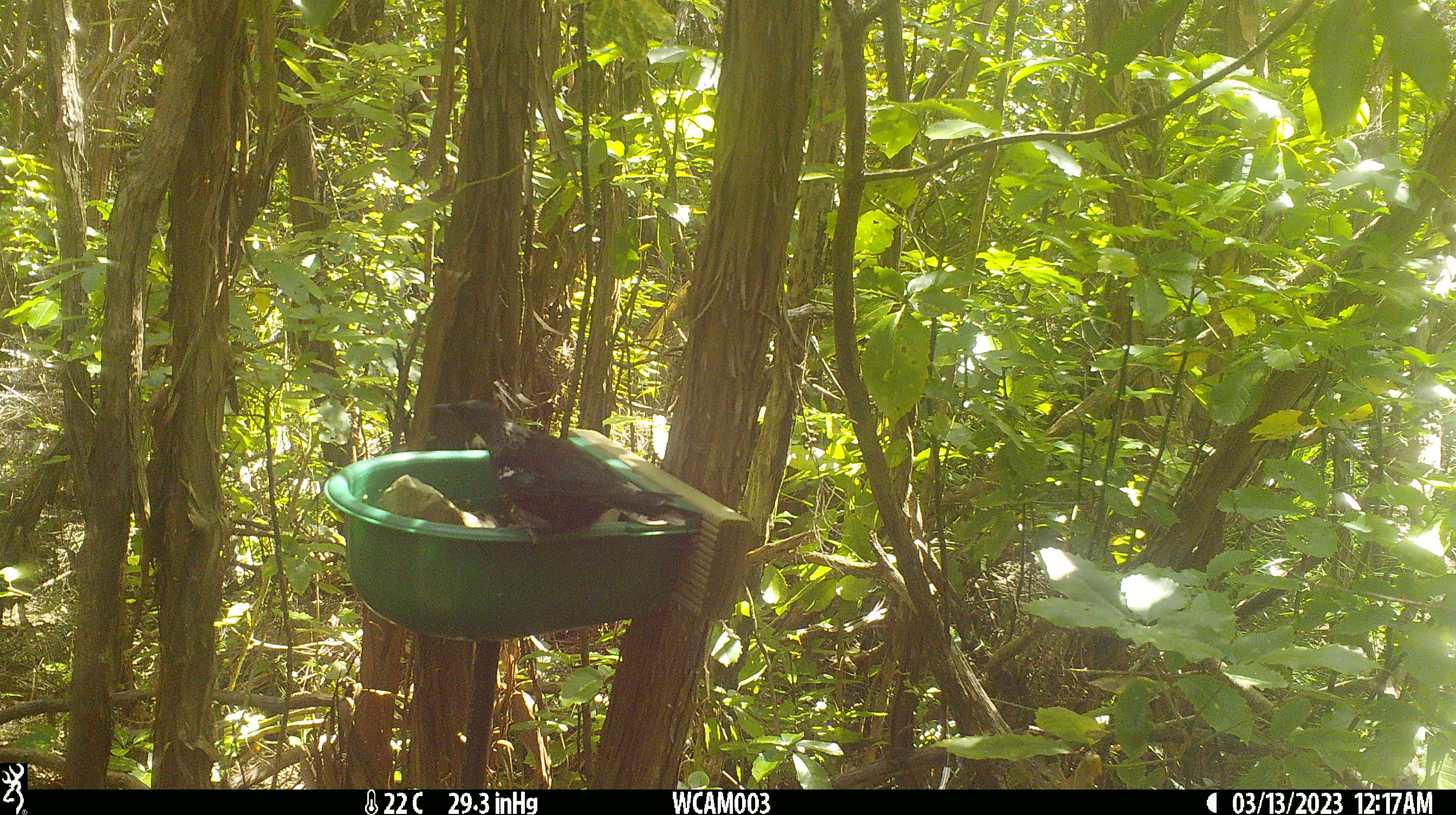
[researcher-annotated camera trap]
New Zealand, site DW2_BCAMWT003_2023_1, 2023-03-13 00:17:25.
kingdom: Animalia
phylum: Chordata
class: Aves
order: Passeriformes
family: Meliphagidae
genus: Prosthemadera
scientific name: Prosthemadera novaeseelandiae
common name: tui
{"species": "tui (Prosthemadera novaeseelandiae)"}